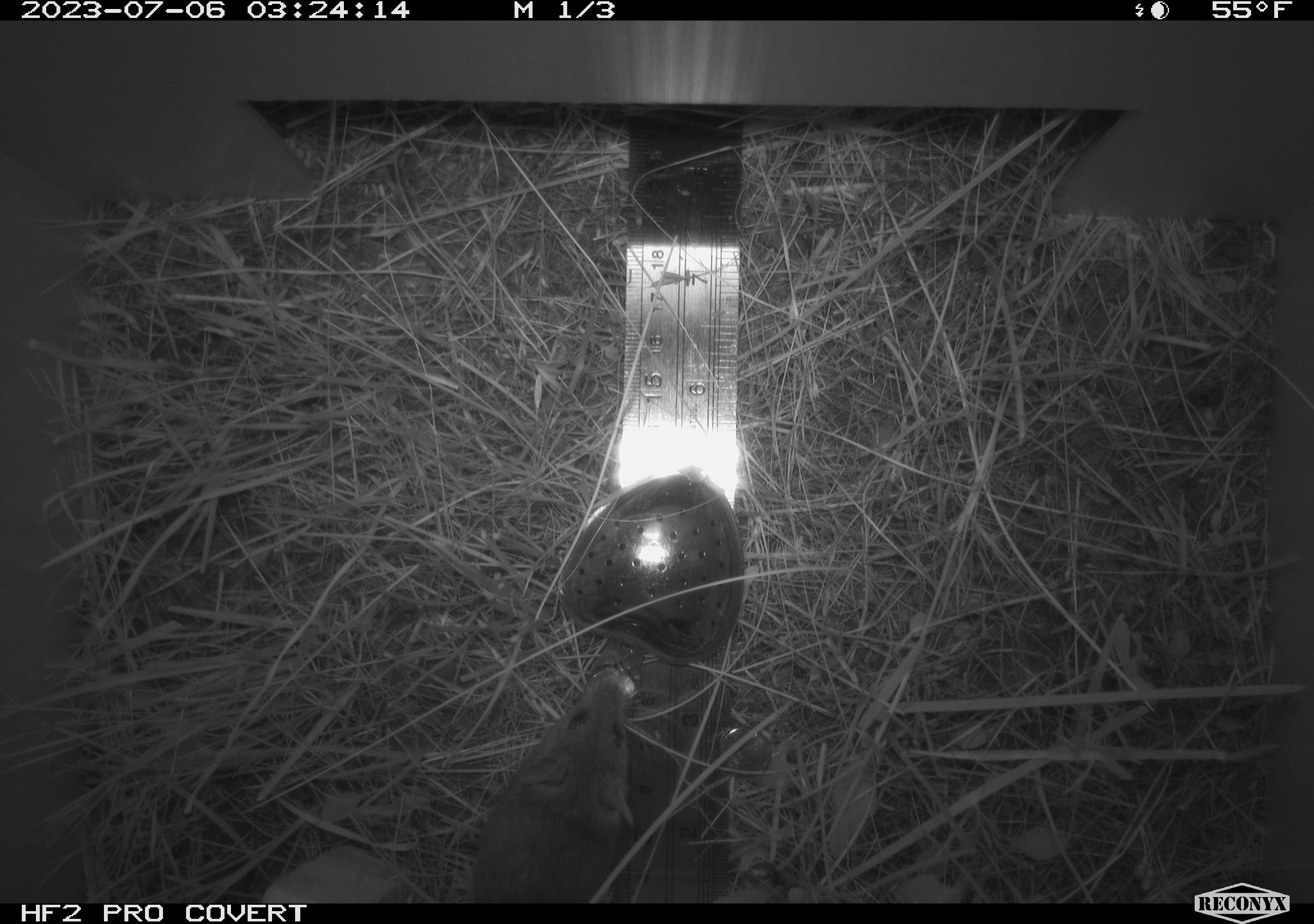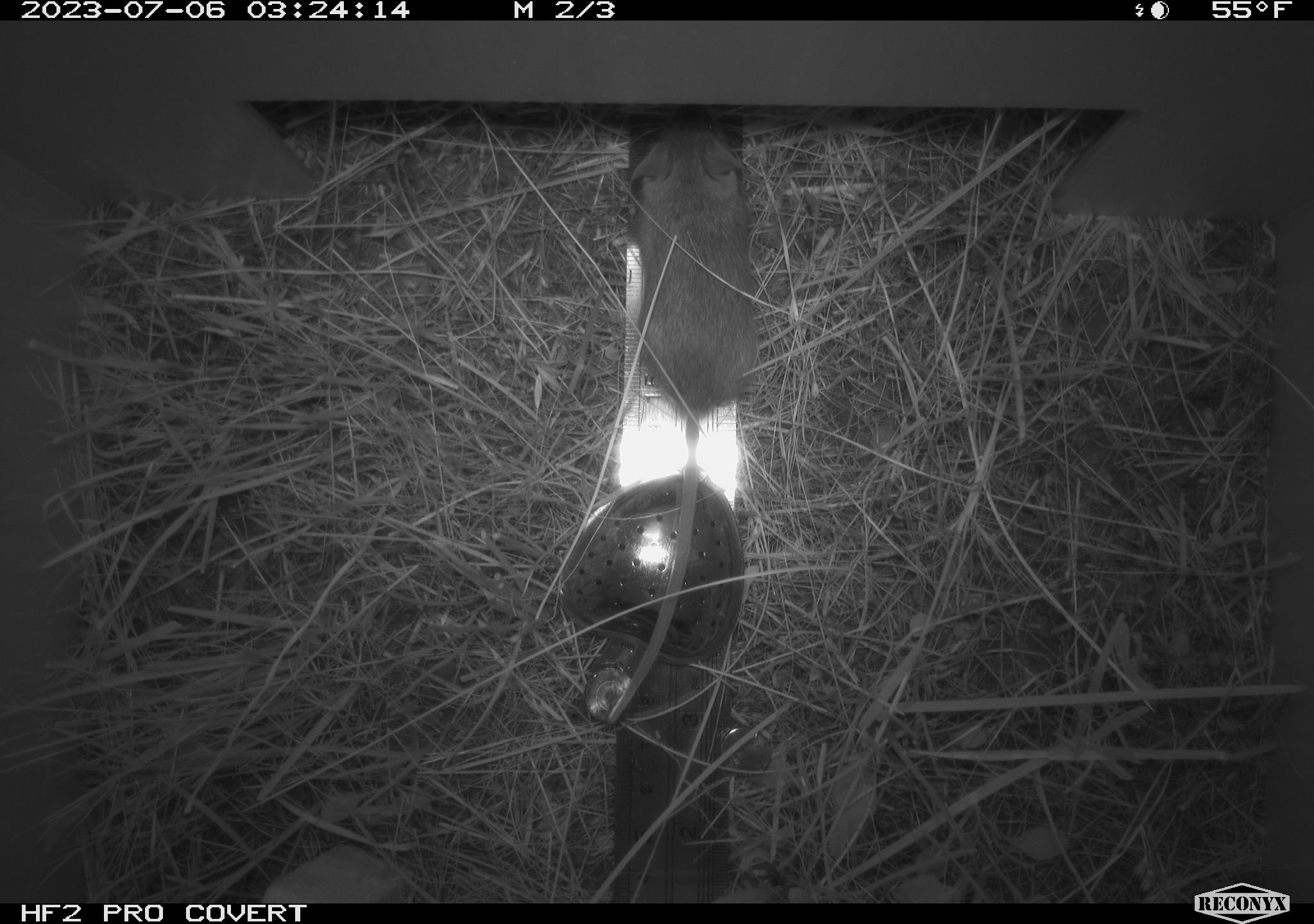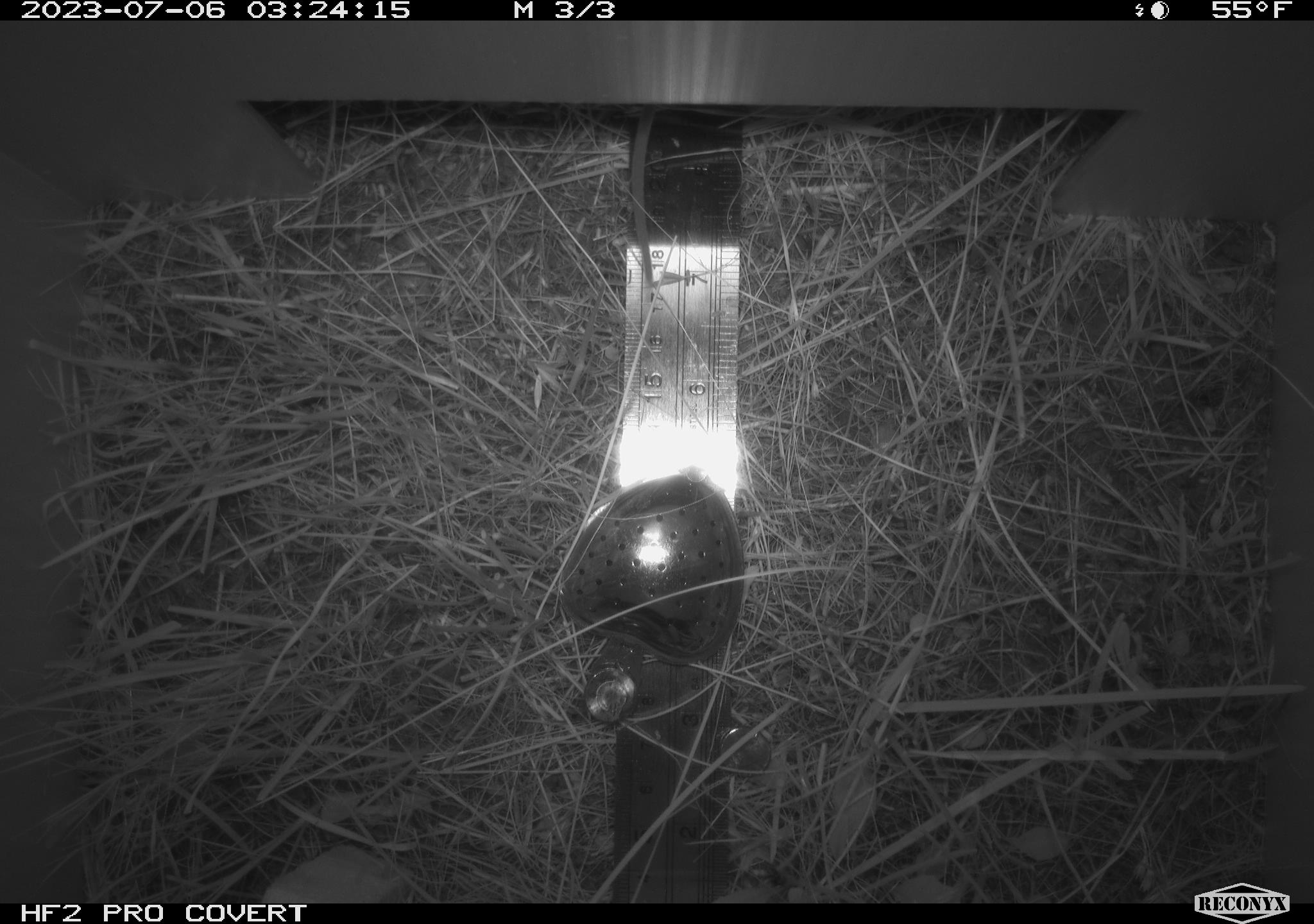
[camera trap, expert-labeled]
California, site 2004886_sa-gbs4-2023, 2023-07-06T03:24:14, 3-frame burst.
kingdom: Animalia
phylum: Chordata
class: Mammalia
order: Rodentia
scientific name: Rodentia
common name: mouse species